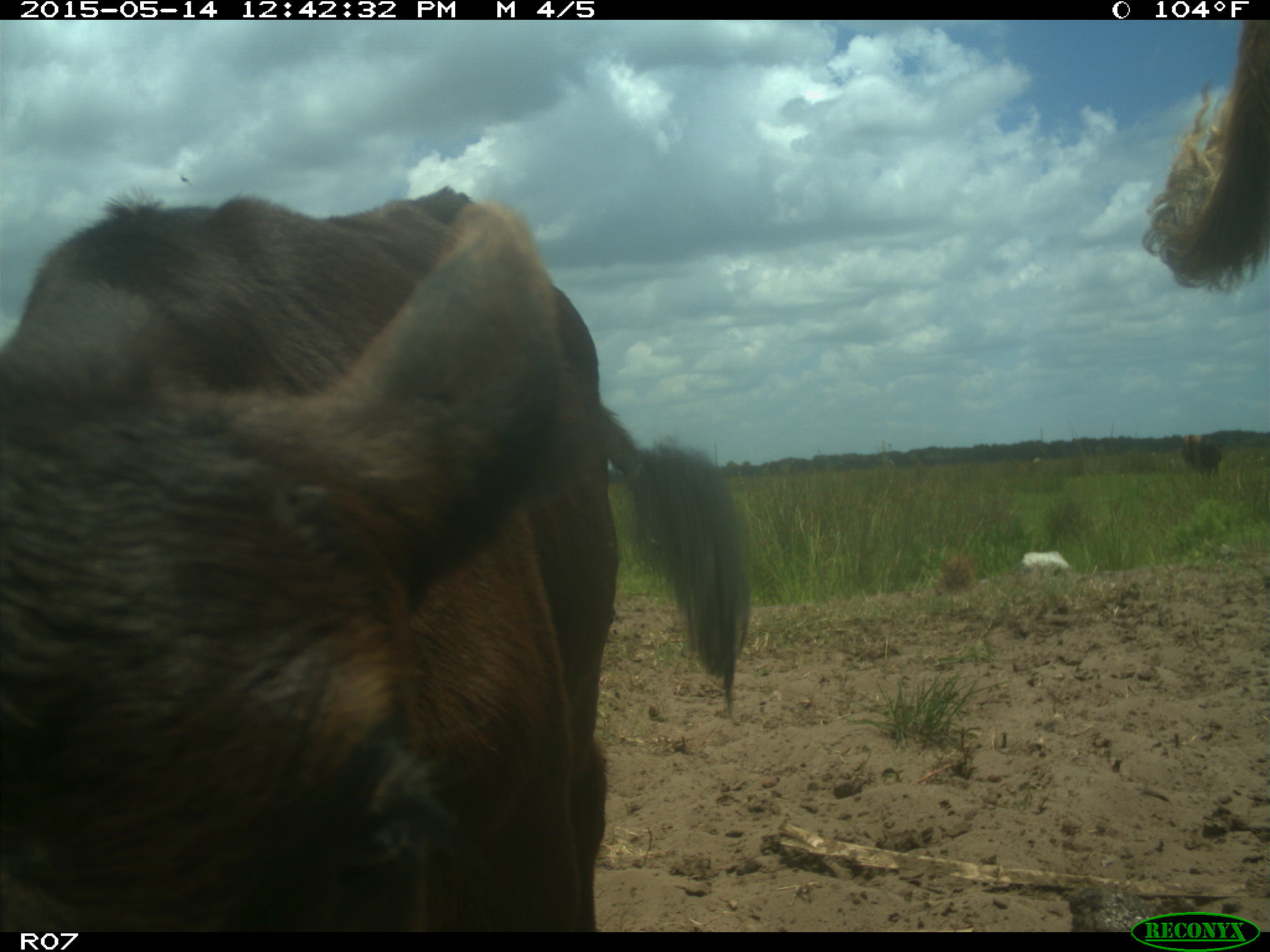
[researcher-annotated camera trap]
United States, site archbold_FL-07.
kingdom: Animalia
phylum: Chordata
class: Mammalia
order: Artiodactyla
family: Bovidae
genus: Bos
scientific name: Bos taurus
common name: domestic cow